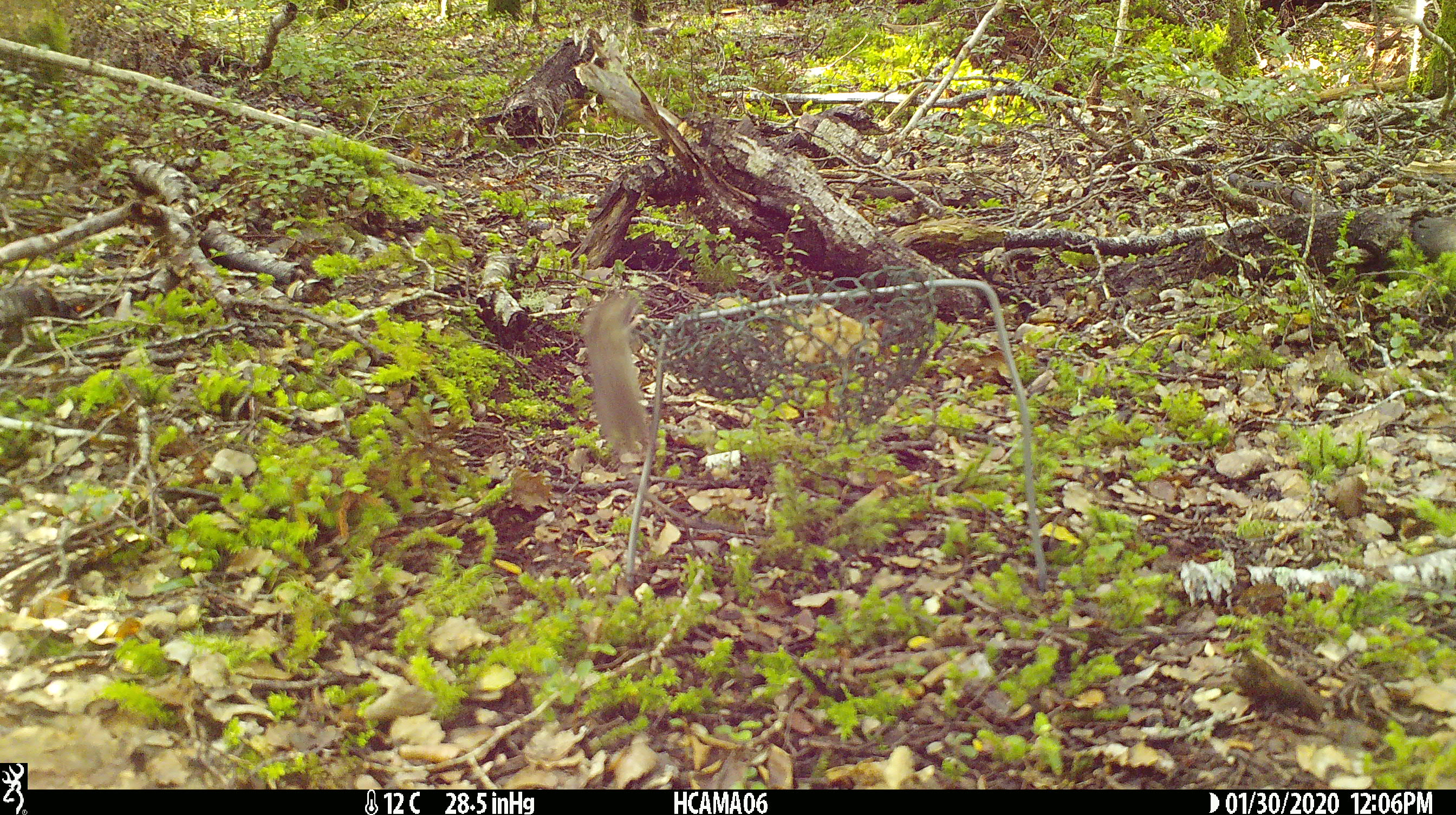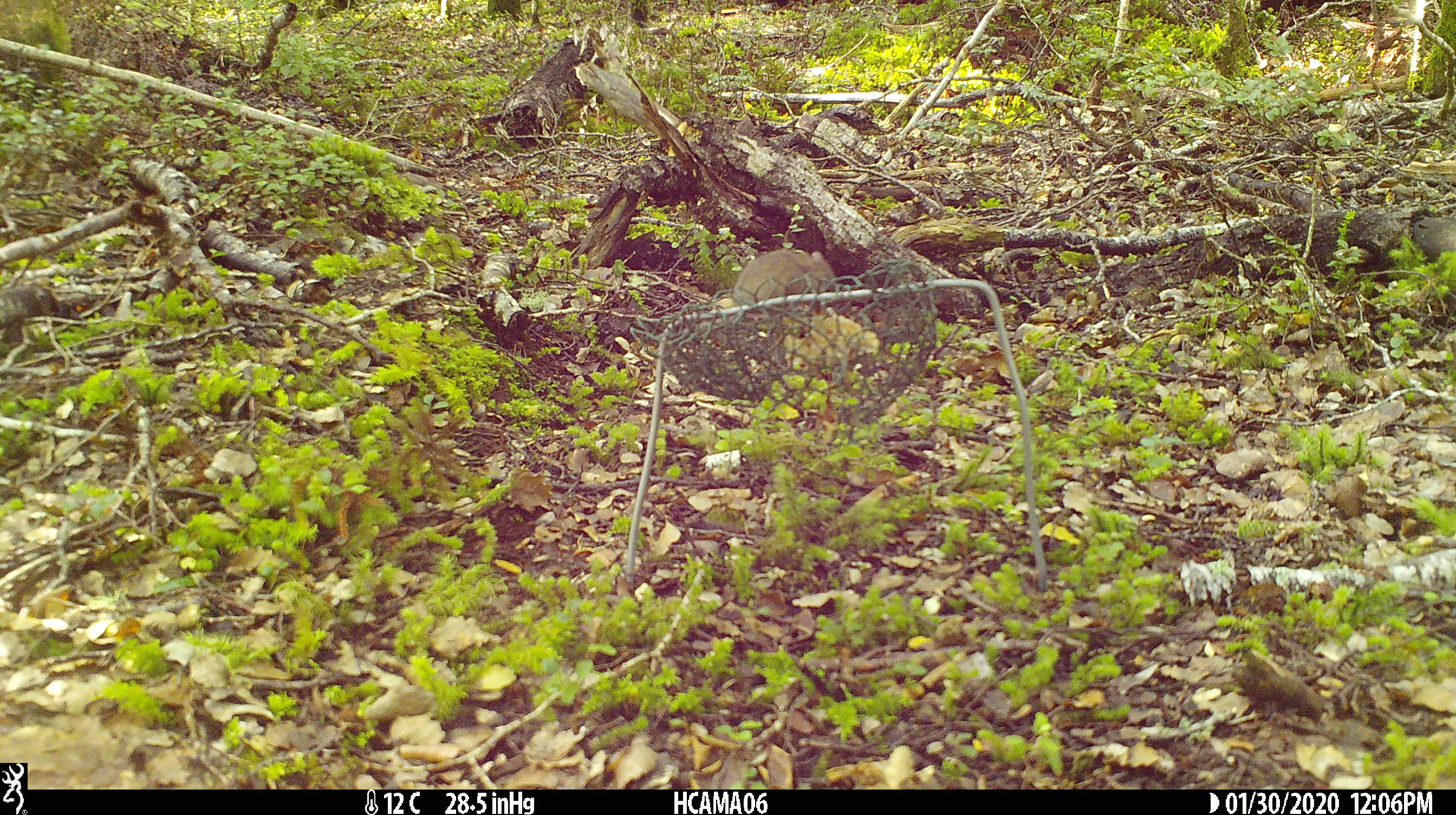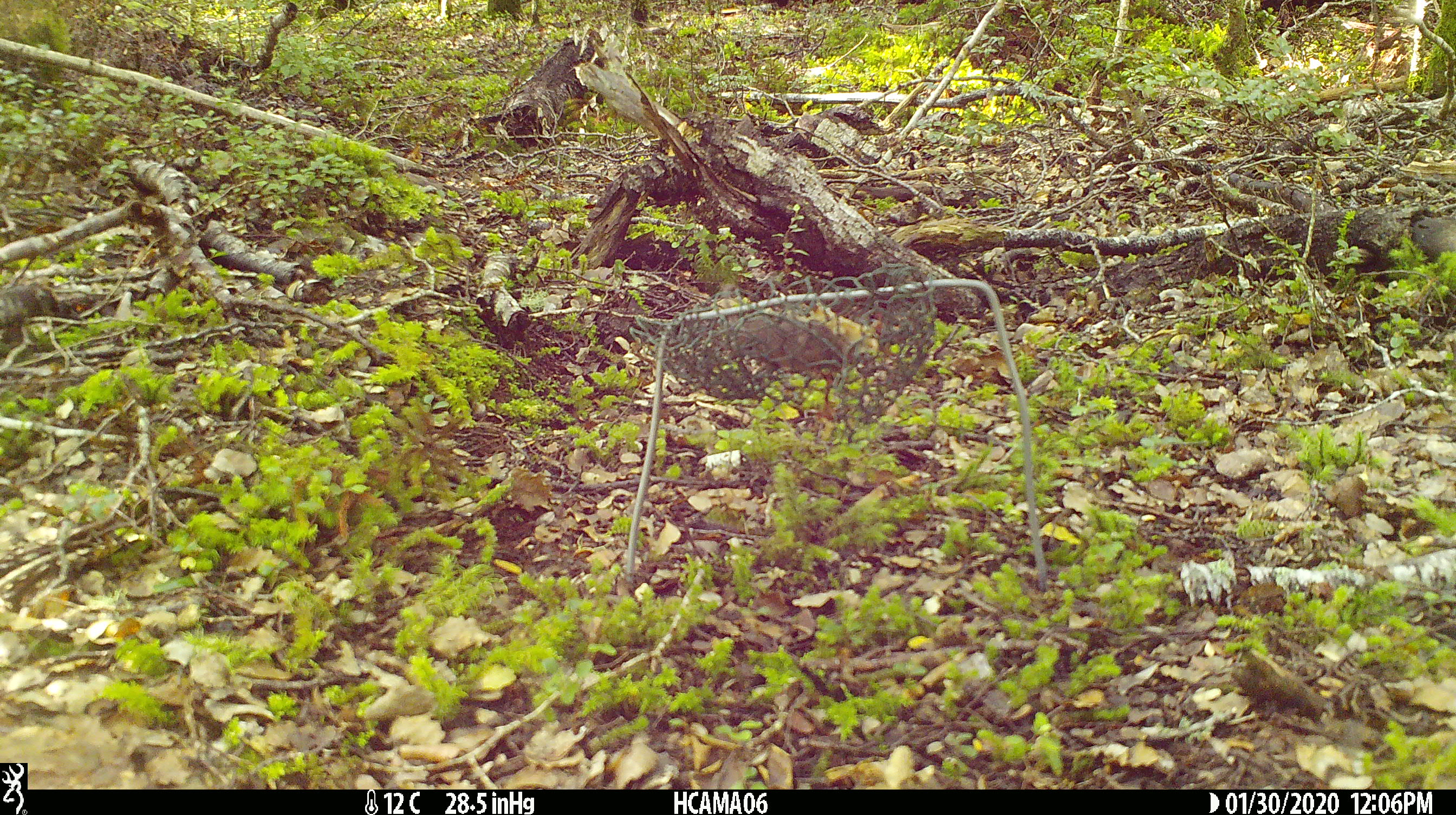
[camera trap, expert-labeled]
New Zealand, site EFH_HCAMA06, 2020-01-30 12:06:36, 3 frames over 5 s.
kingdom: Animalia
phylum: Chordata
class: Mammalia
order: Rodentia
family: Muridae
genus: Mus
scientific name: Mus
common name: mouse